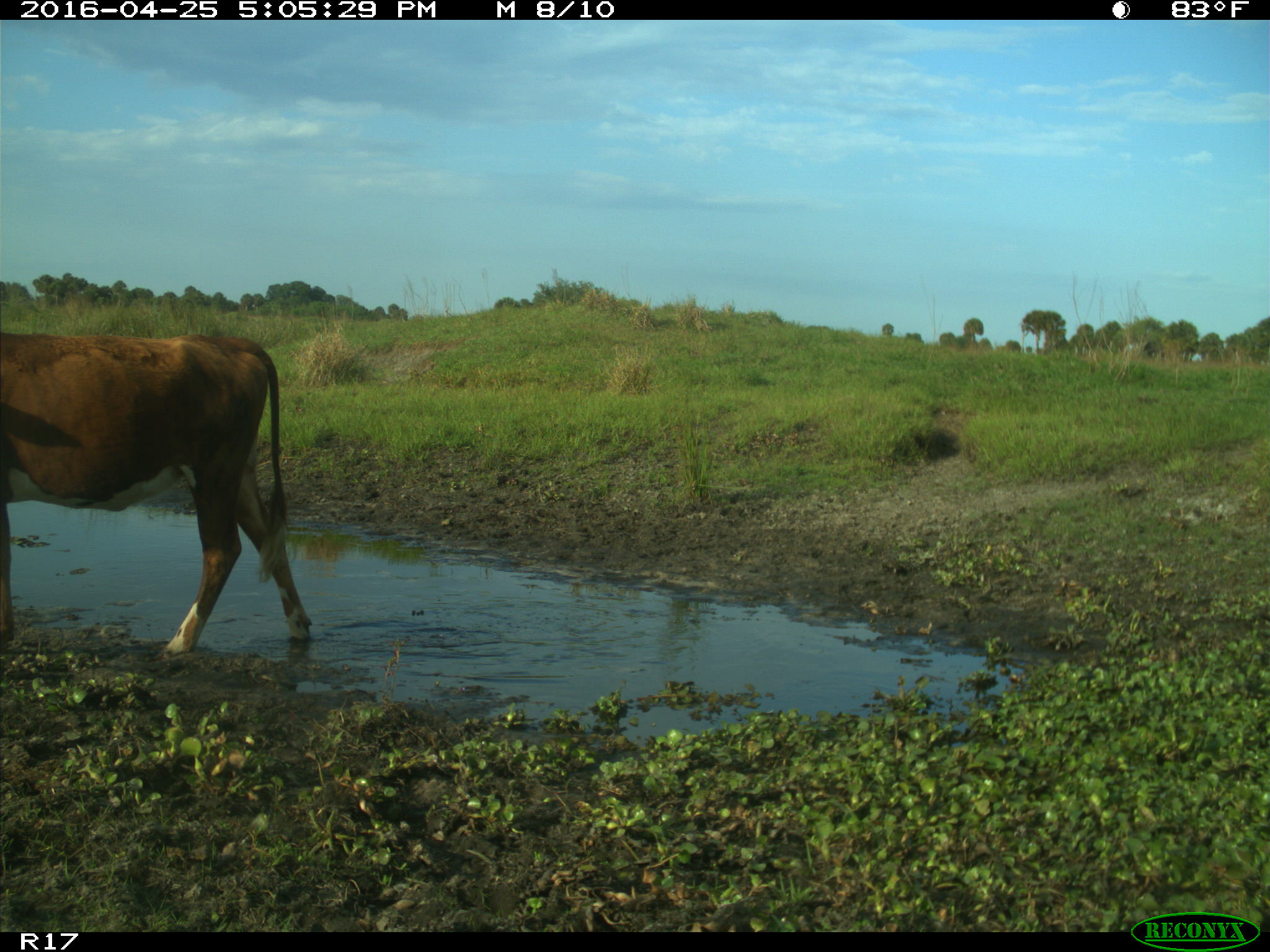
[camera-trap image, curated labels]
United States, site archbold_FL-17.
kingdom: Animalia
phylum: Chordata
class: Mammalia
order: Artiodactyla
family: Bovidae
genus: Bos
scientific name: Bos taurus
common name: domestic cow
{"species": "Bos taurus (domestic cow)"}